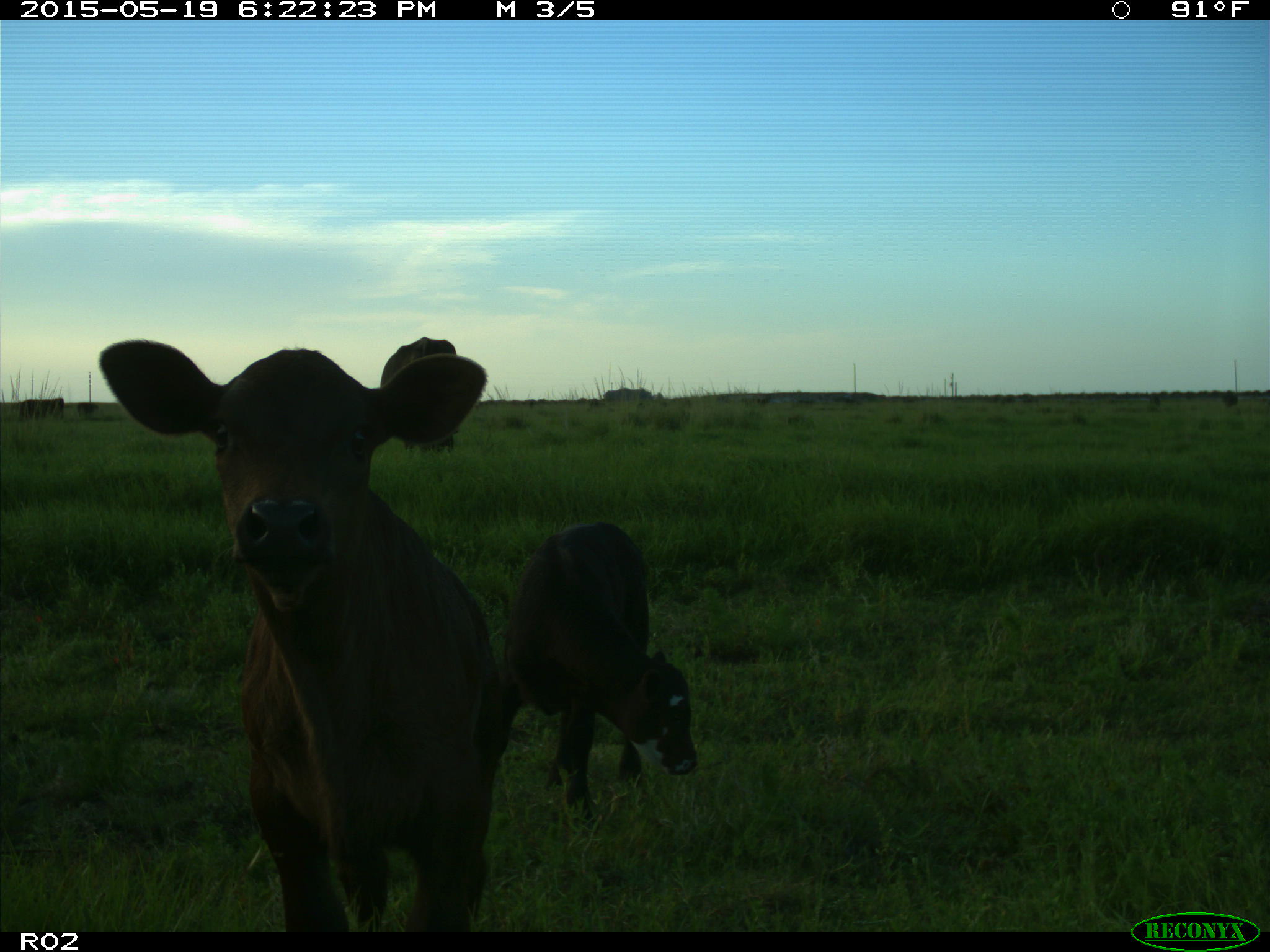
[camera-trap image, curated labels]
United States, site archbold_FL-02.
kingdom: Animalia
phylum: Chordata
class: Mammalia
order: Artiodactyla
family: Bovidae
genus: Bos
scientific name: Bos taurus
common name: domestic cow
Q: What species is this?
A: Bos taurus (domestic cow).